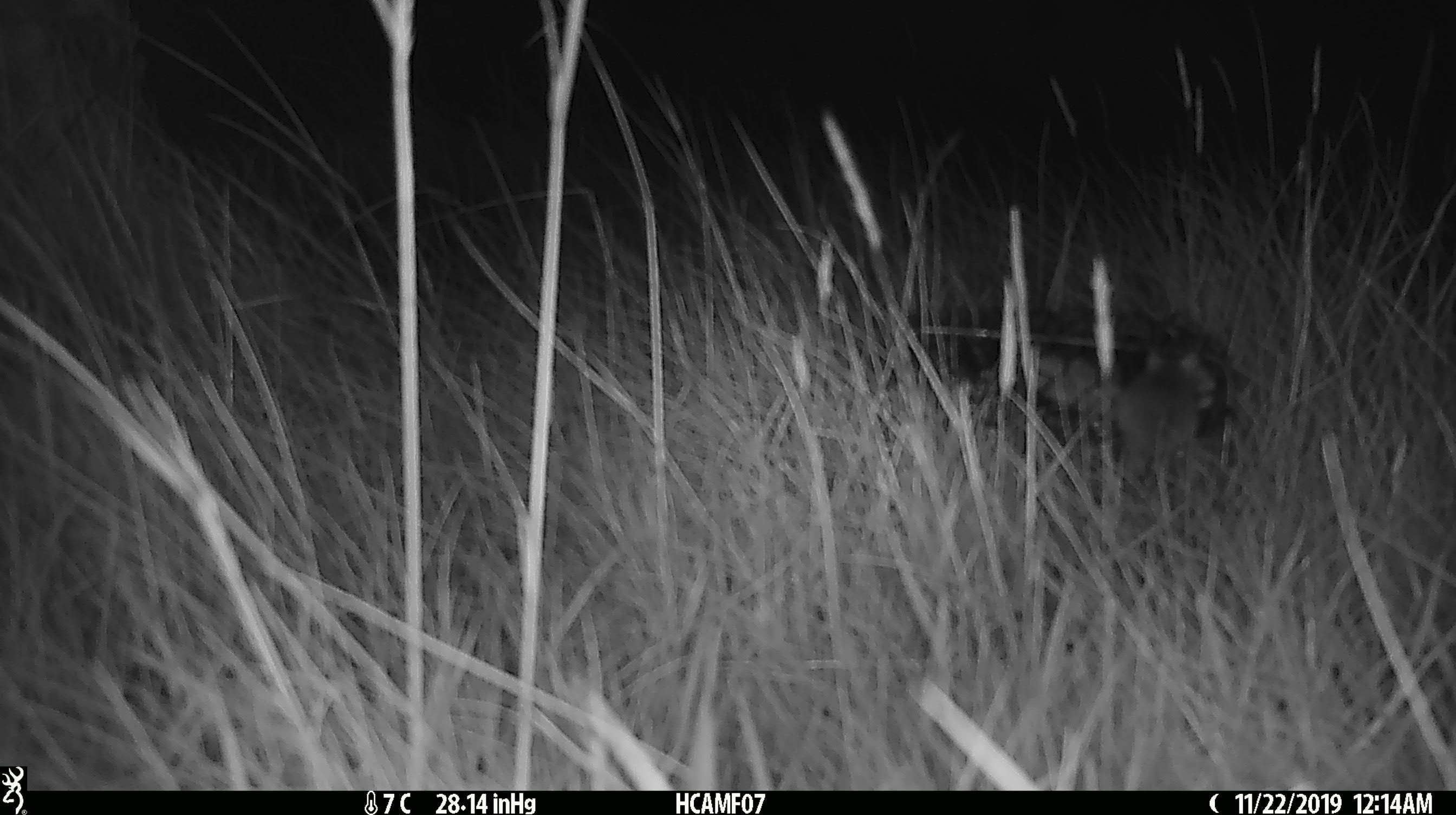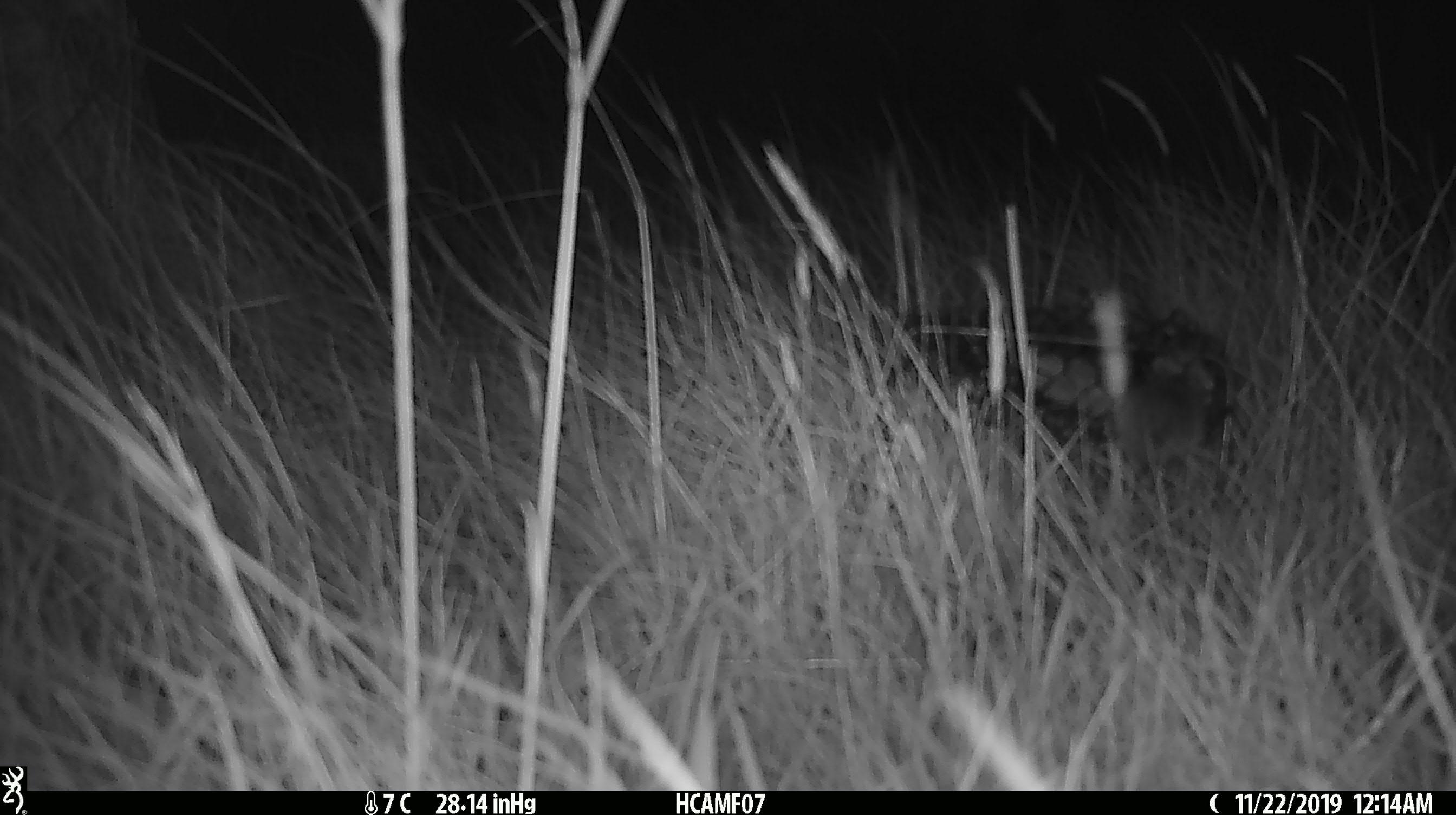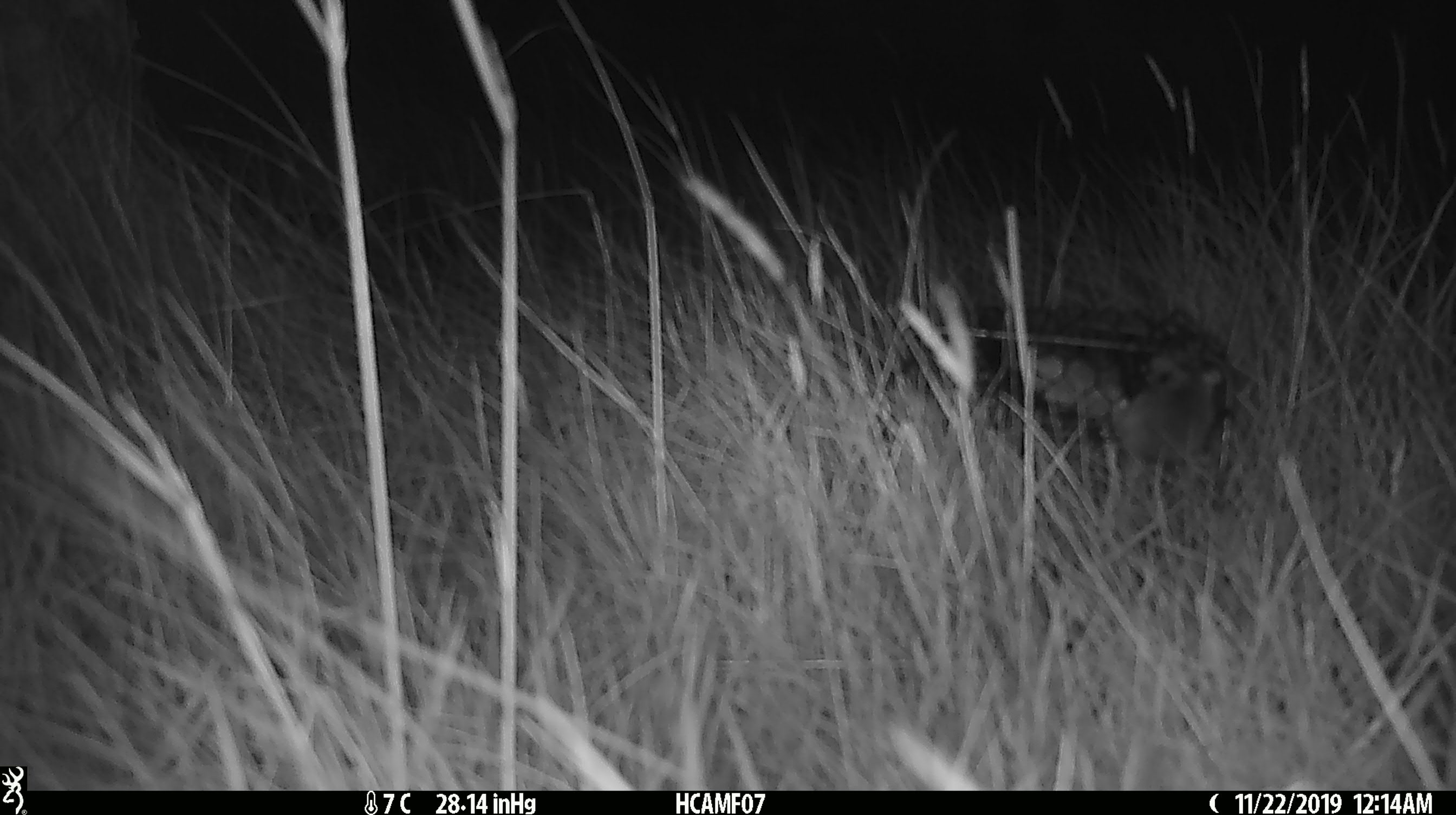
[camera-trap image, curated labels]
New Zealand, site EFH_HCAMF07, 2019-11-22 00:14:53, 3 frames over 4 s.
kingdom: Animalia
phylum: Chordata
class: Mammalia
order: Rodentia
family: Muridae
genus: Mus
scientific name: Mus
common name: mouse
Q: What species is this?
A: Mouse (Mus).